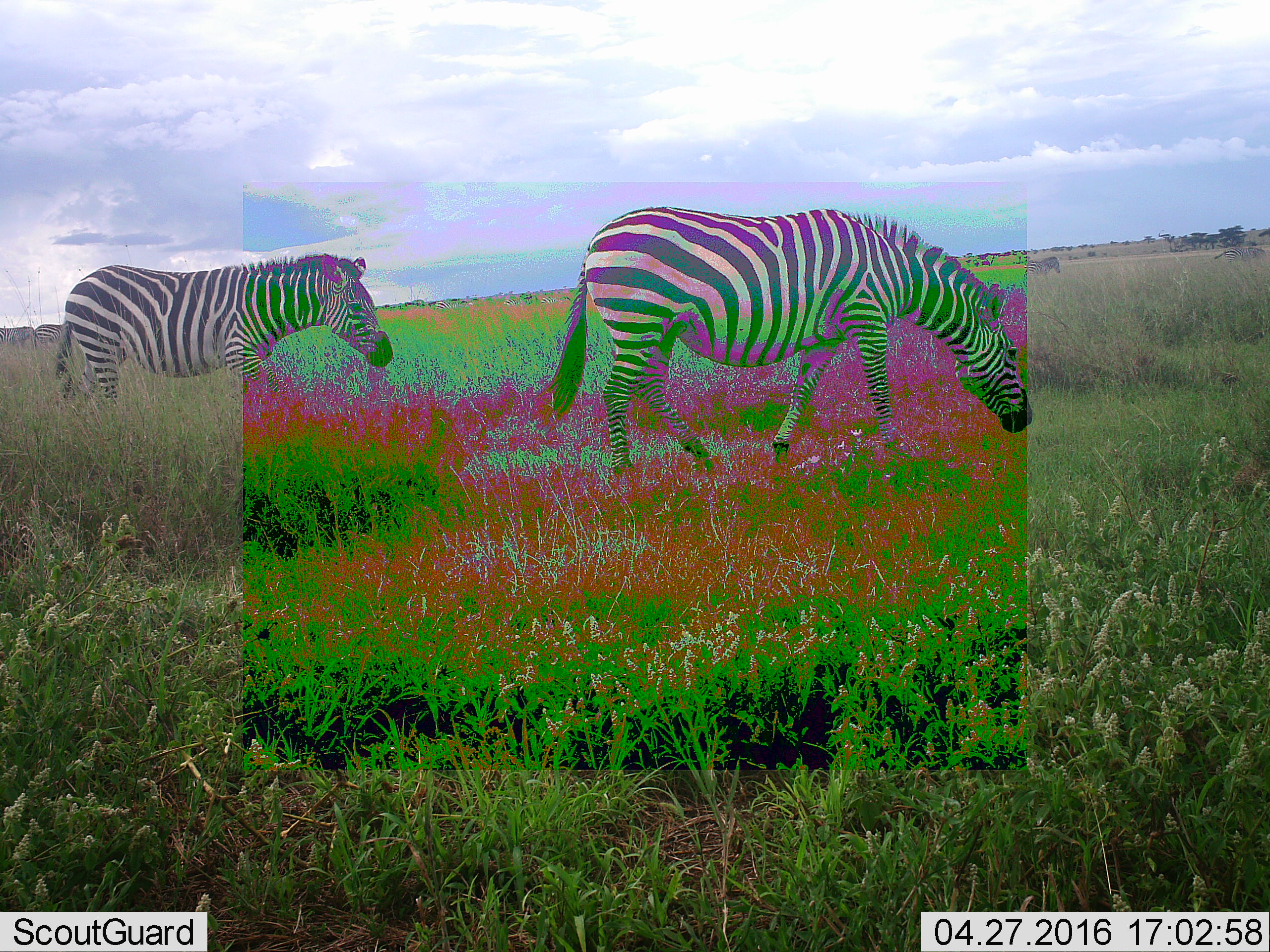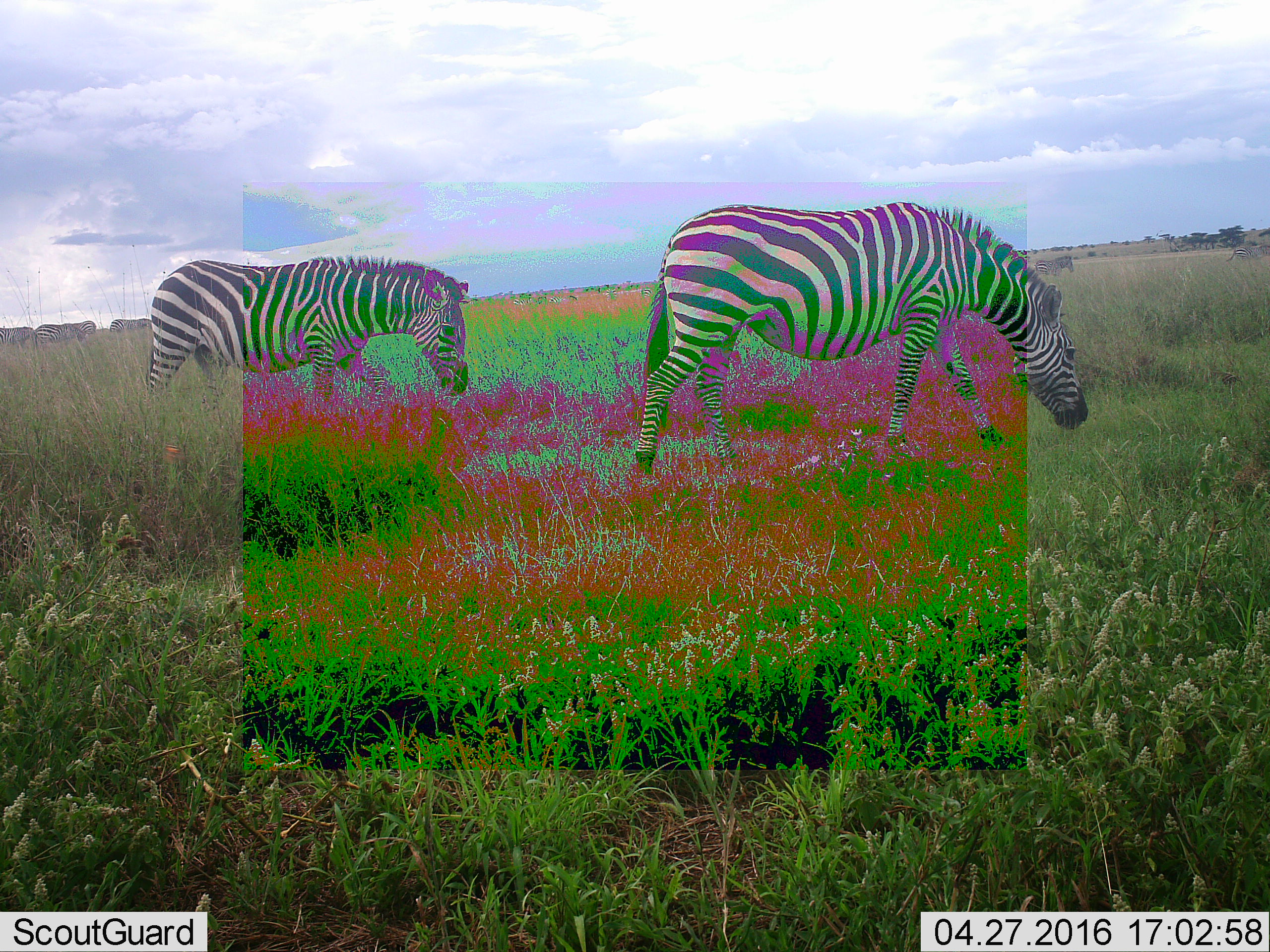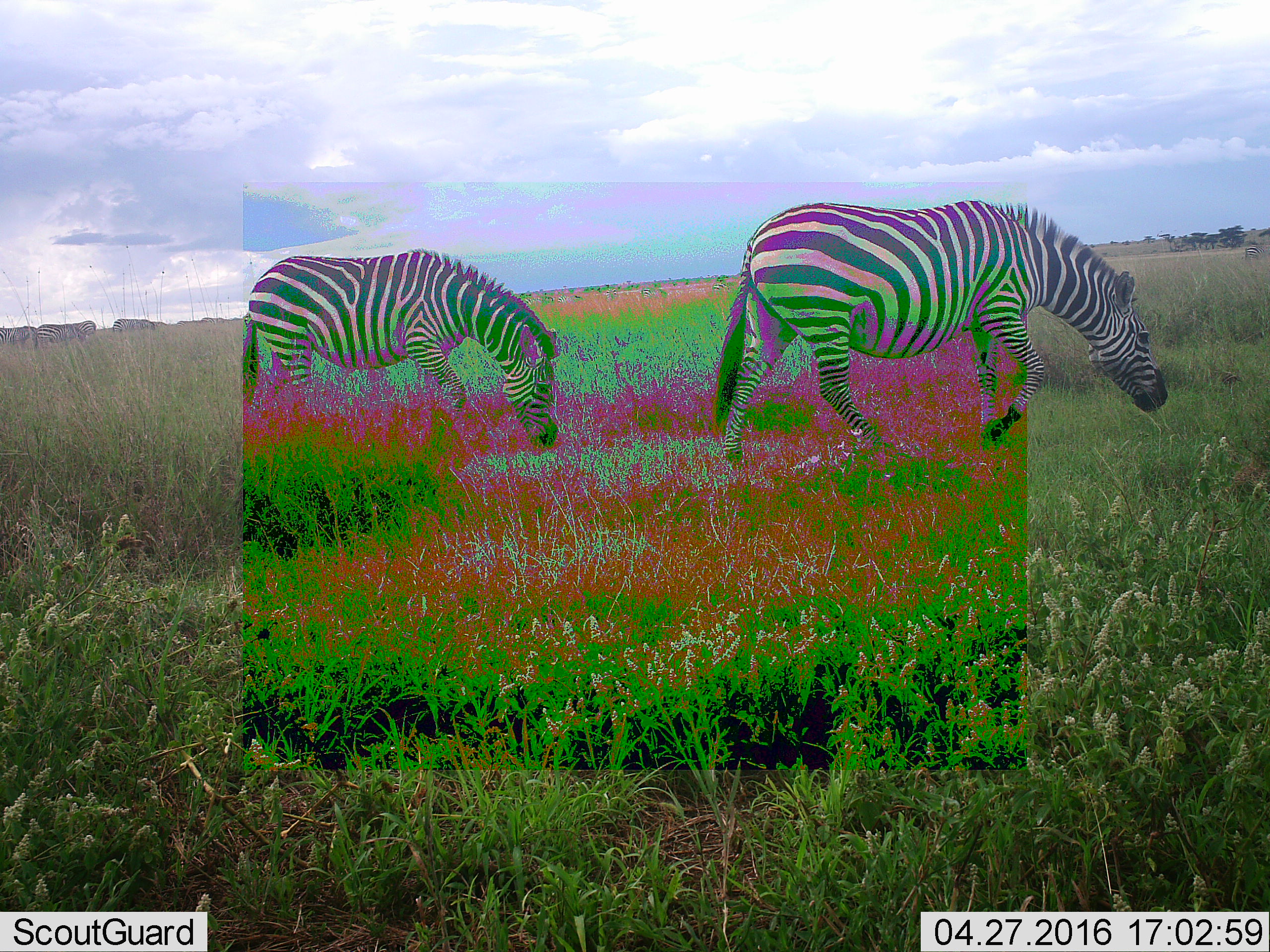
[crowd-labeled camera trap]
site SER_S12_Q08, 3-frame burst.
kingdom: Animalia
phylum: Chordata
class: Mammalia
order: Perissodactyla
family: Equidae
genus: Equus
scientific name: Equus quagga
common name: plains zebra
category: zebraplains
Zebraplains (plains zebra) (Equus quagga), count 8. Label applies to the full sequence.